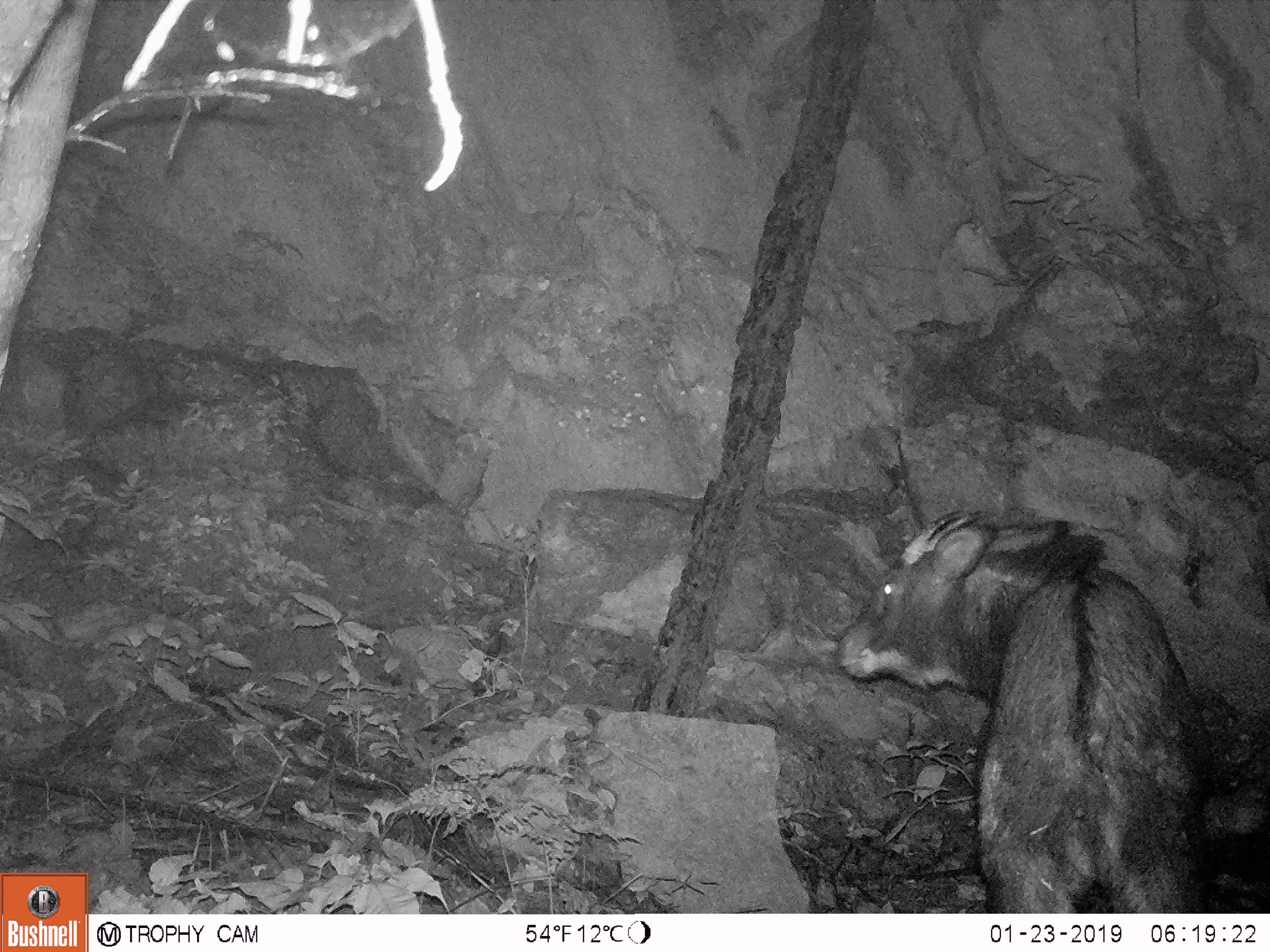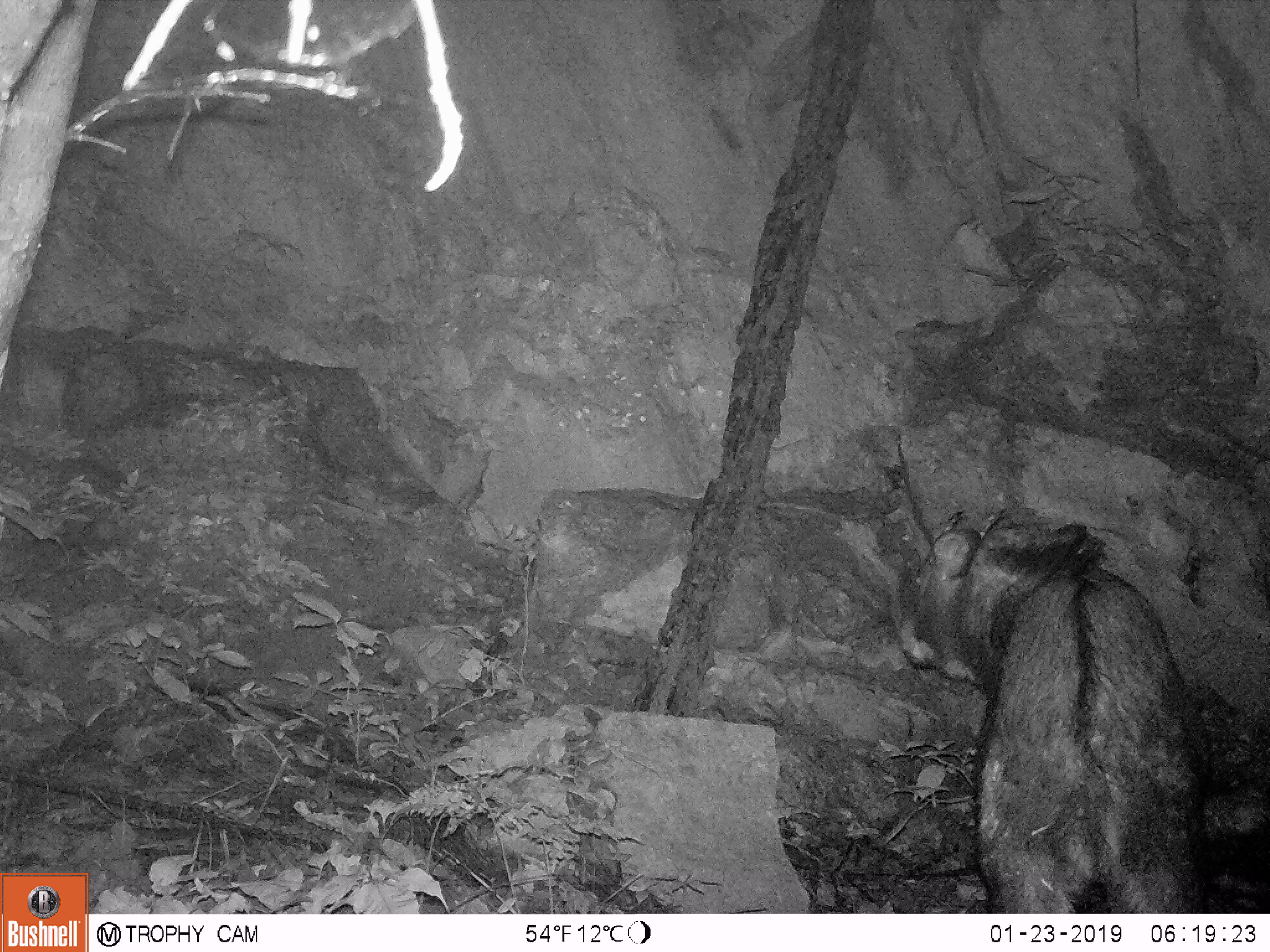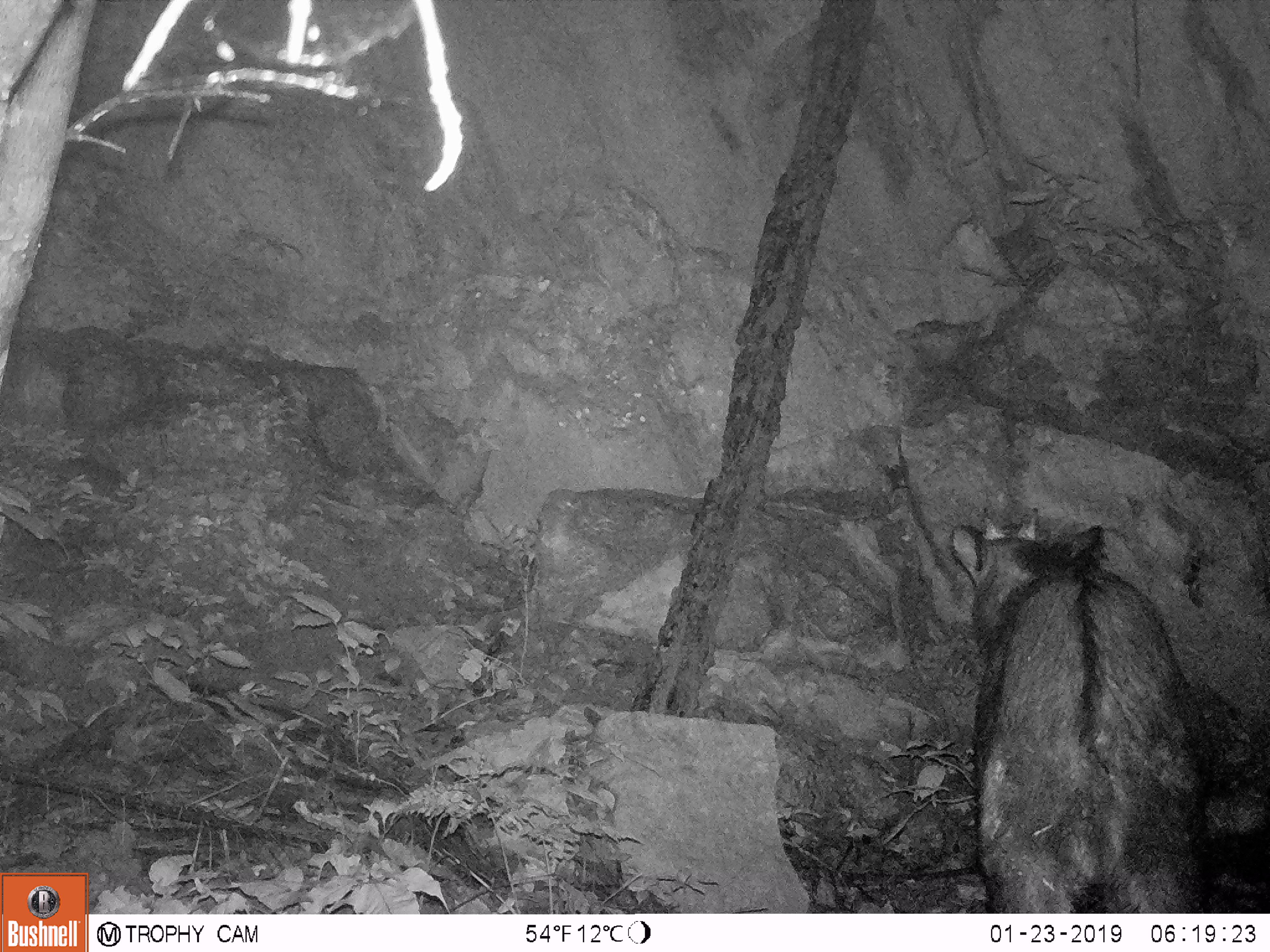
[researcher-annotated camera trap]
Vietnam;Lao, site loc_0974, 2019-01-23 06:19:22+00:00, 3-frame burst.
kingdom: Animalia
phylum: Chordata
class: Mammalia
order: Artiodactyla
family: Bovidae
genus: Capricornis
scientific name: Capricornis sumatraensis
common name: chinese serow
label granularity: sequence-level